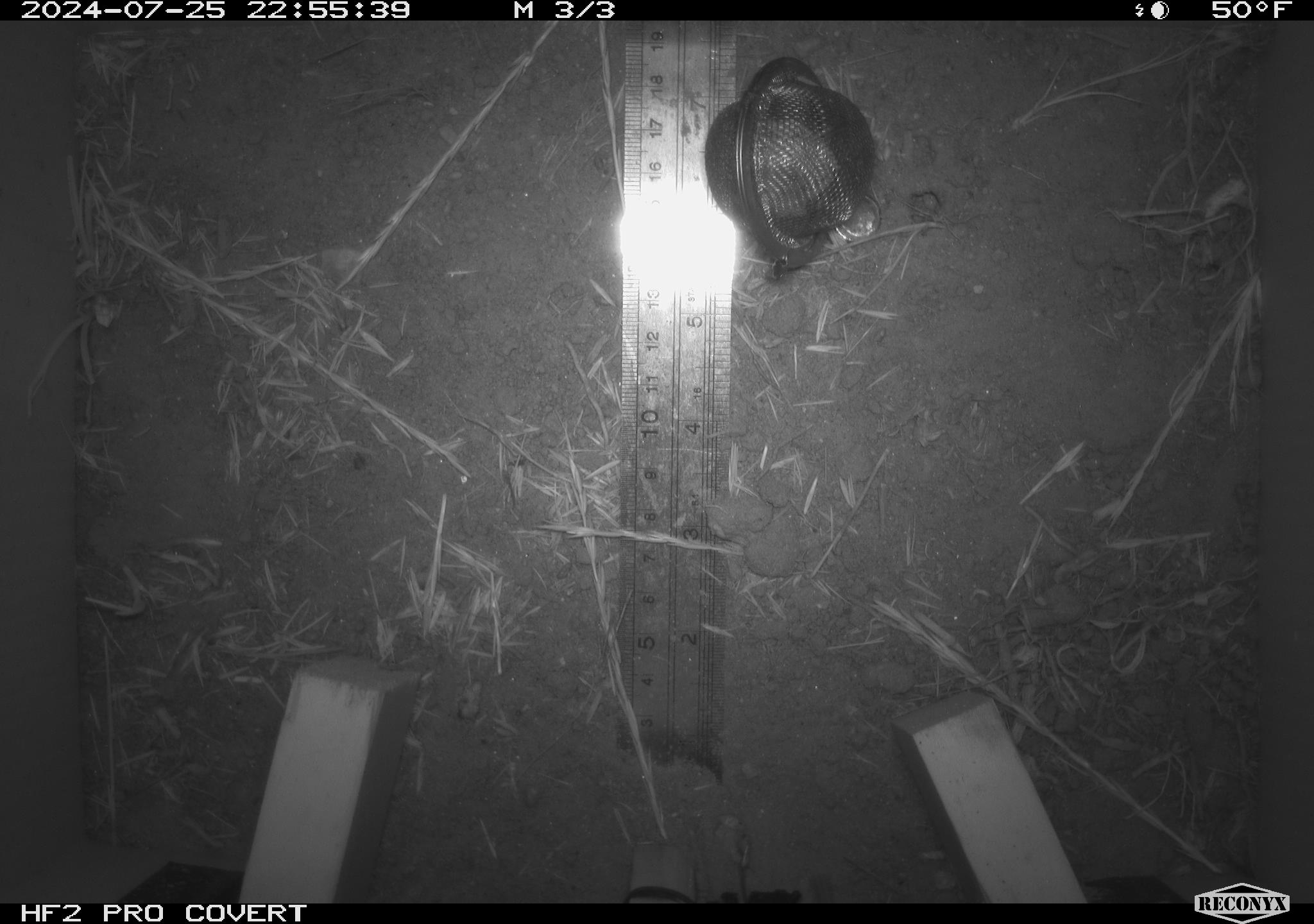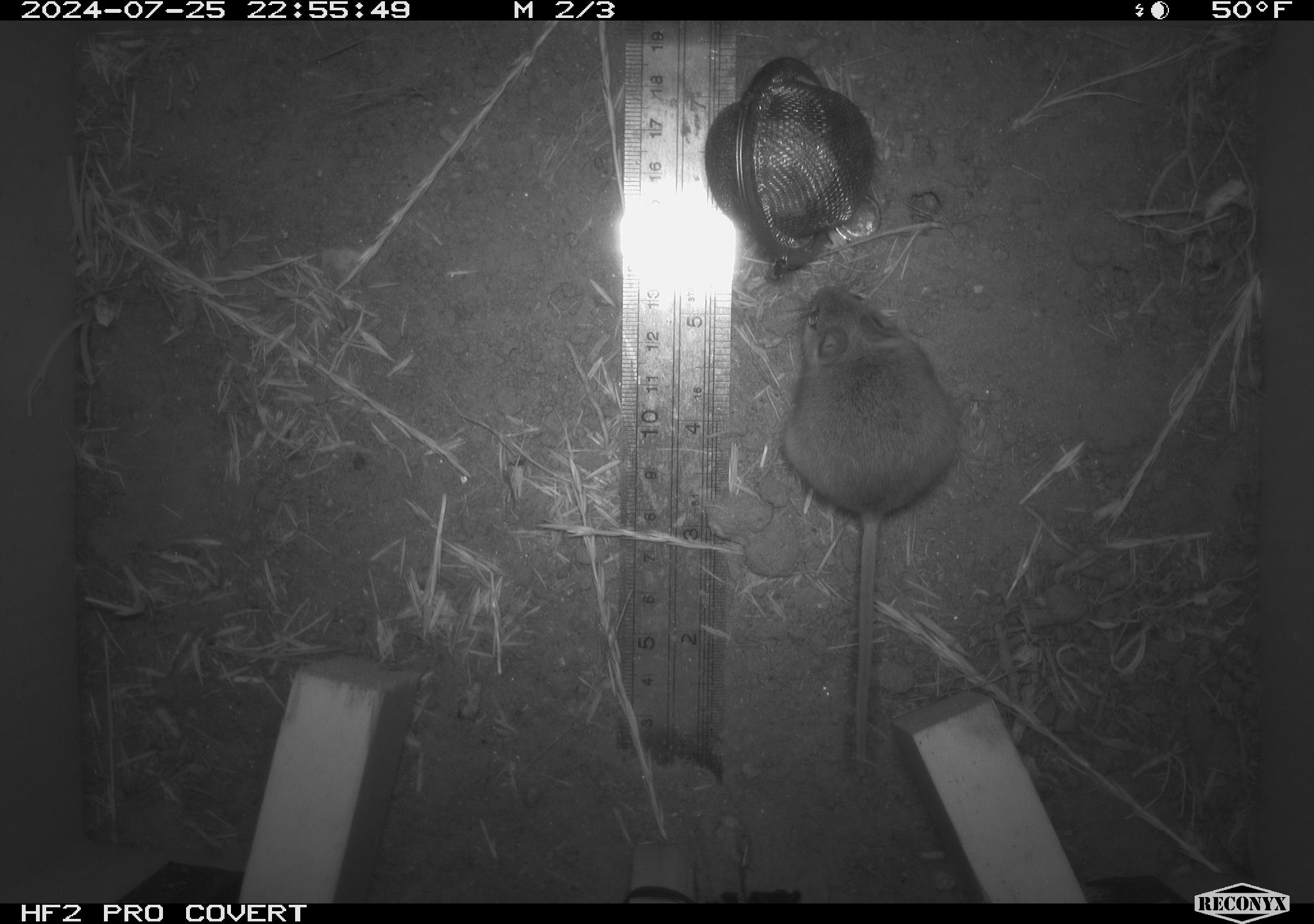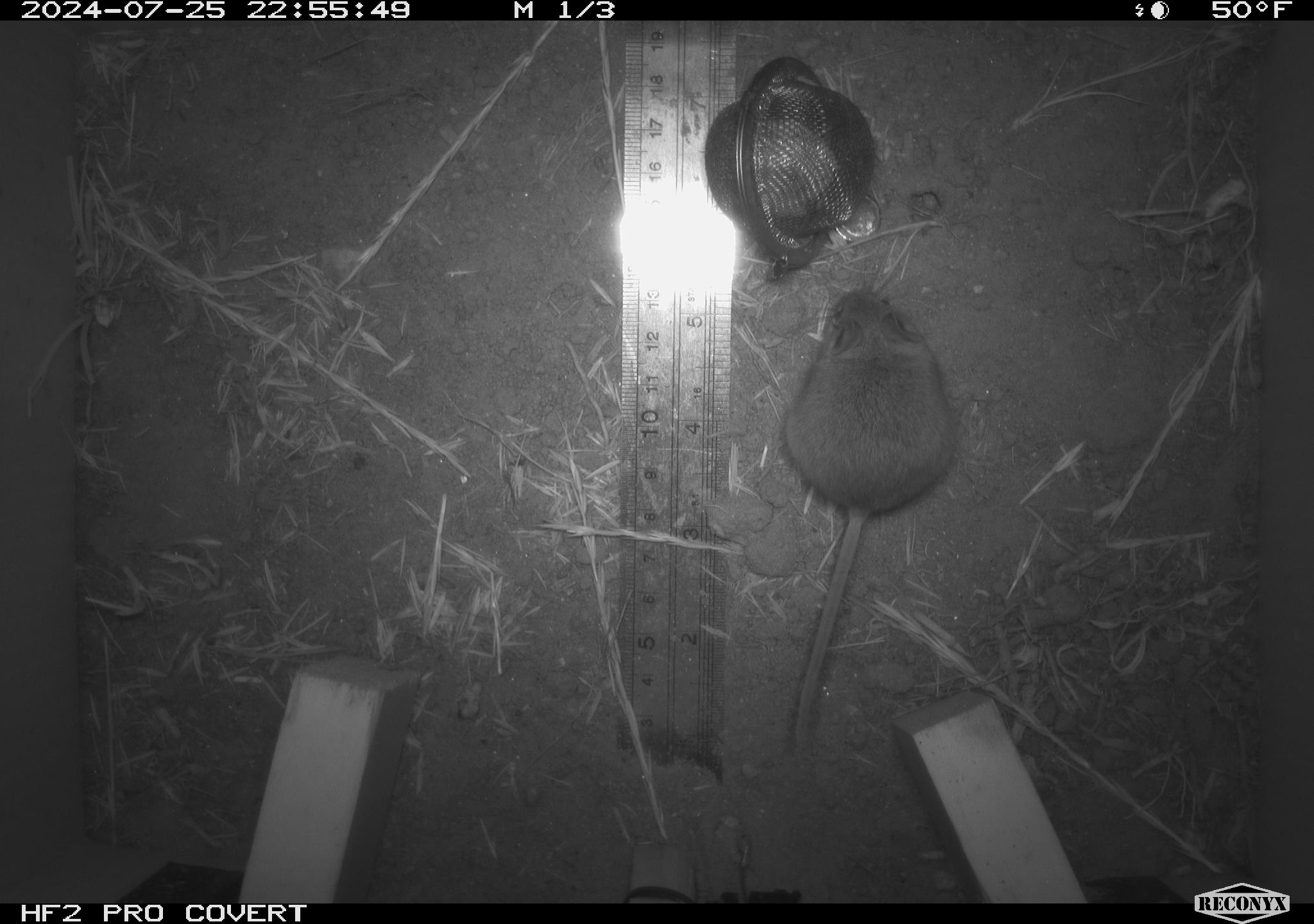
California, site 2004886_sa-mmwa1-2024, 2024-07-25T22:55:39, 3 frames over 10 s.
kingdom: Animalia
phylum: Chordata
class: Mammalia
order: Rodentia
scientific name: Rodentia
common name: mouse species